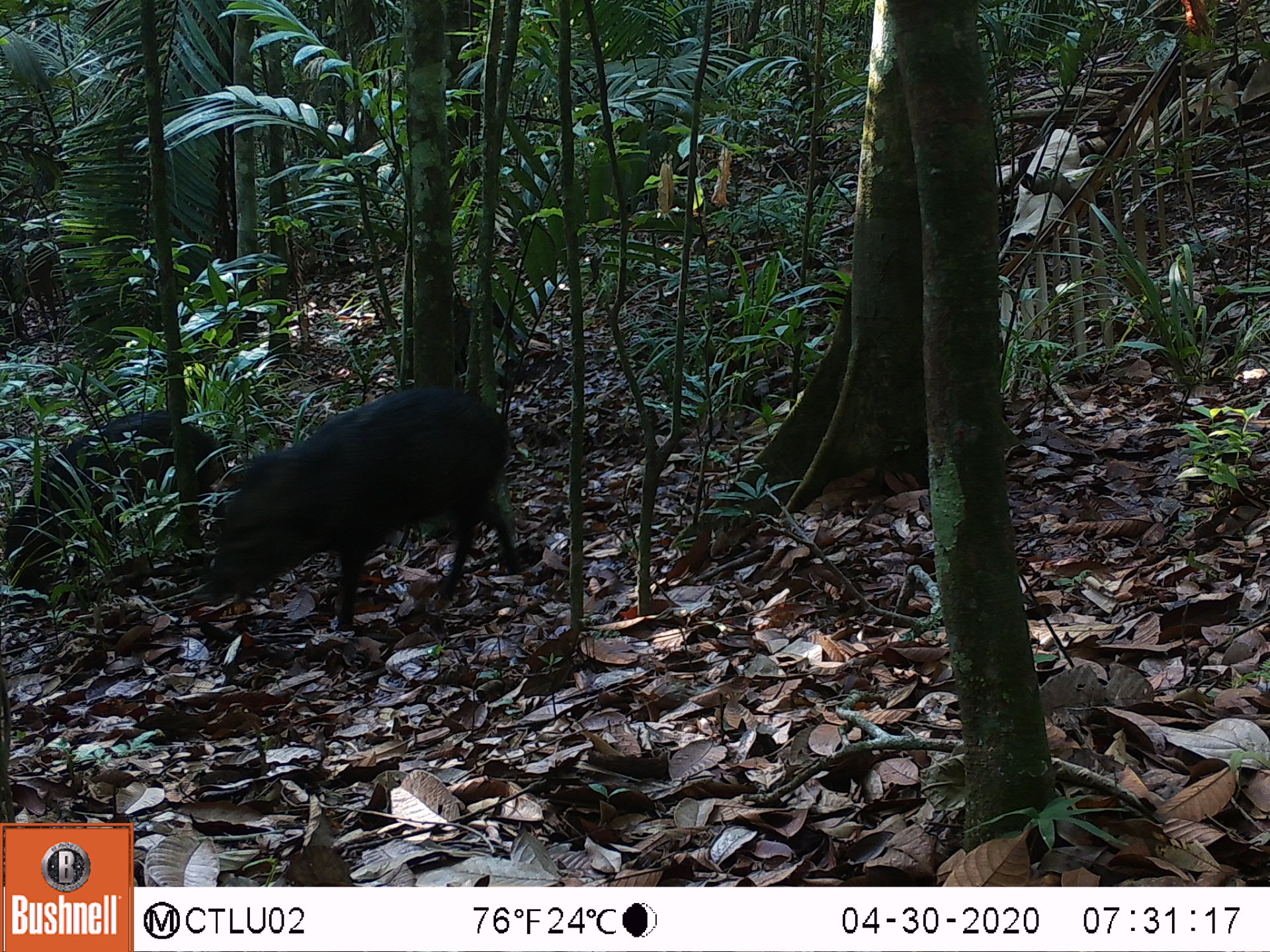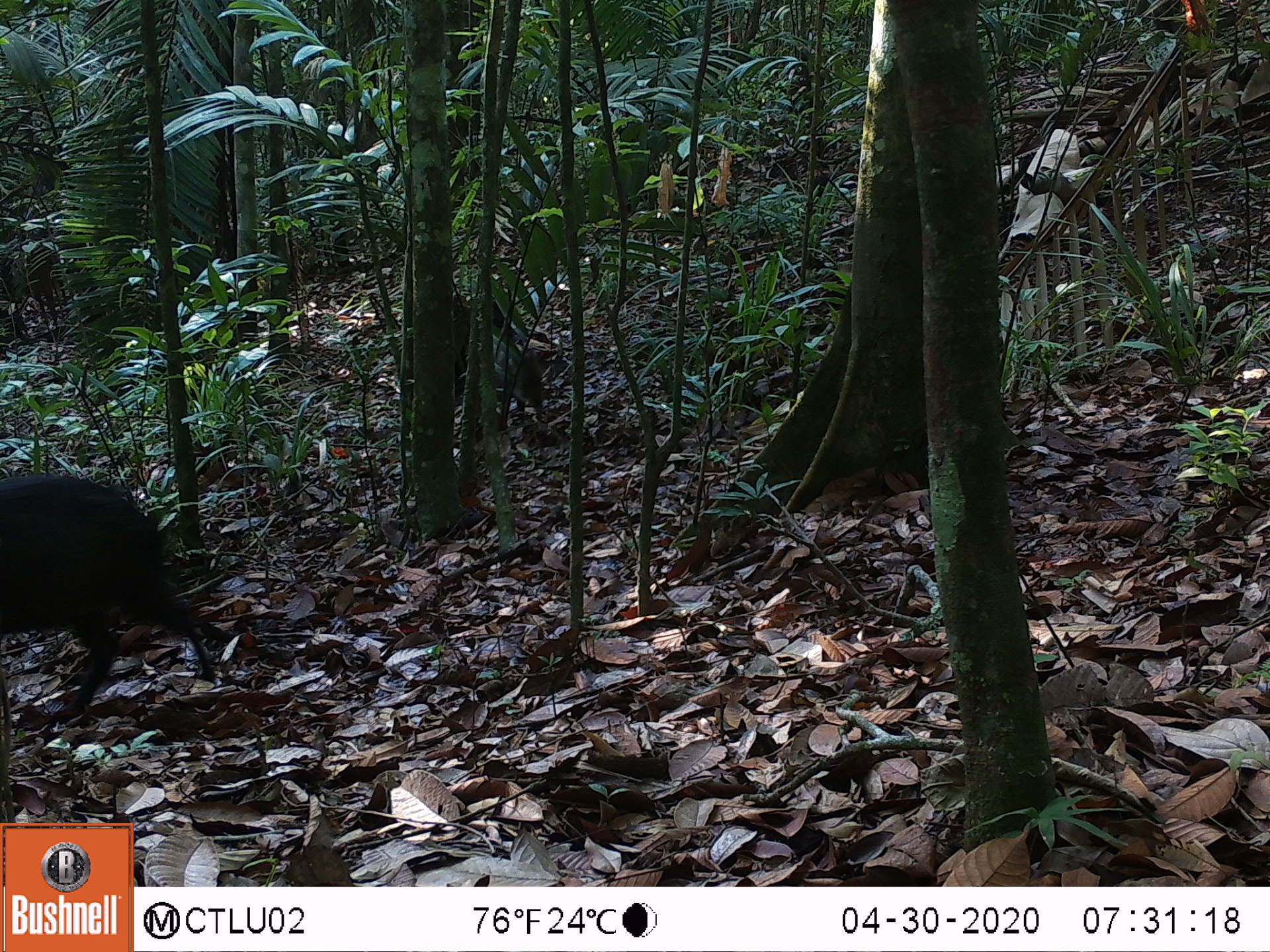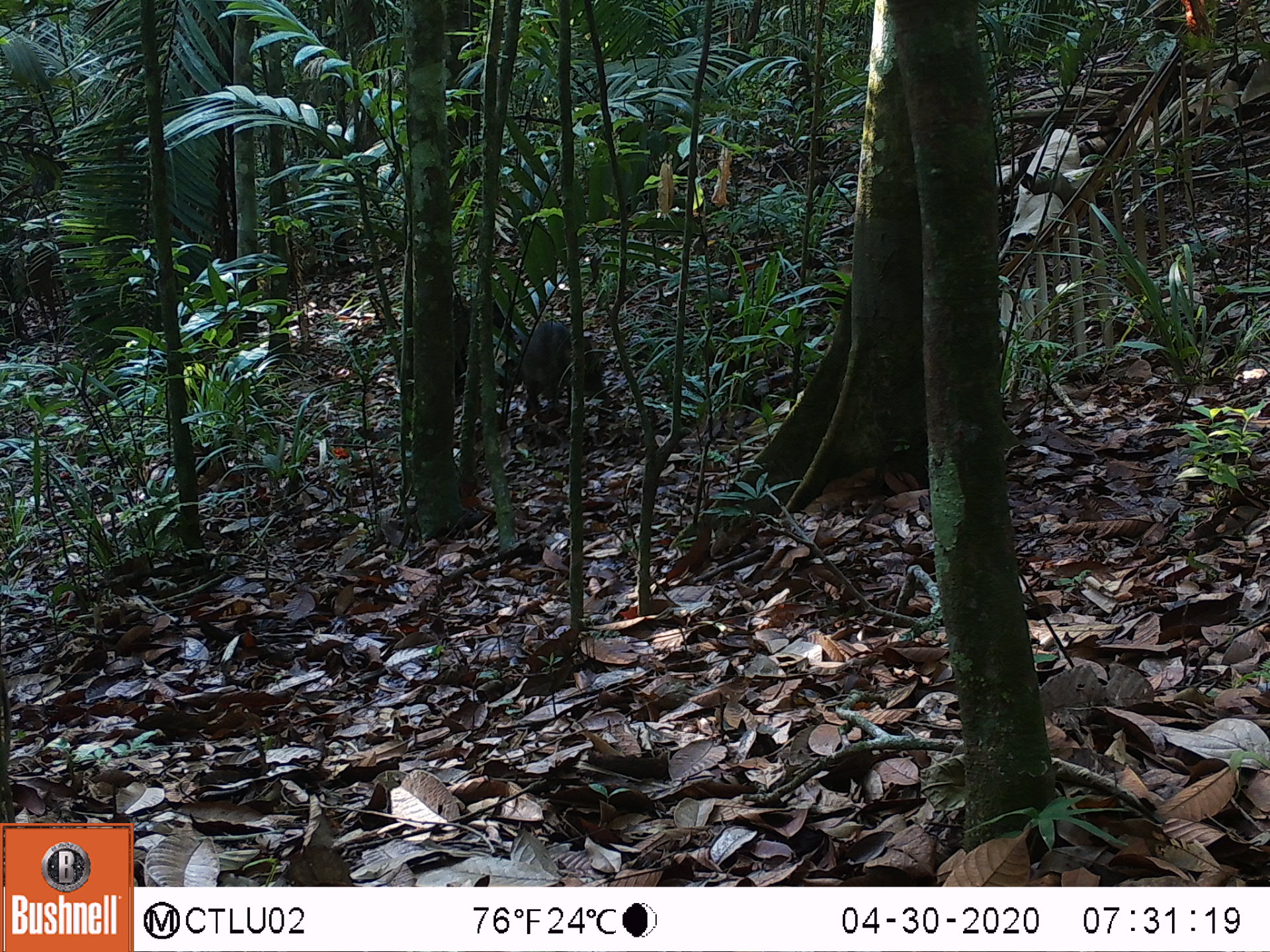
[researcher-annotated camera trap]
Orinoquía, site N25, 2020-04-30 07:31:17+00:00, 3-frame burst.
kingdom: Animalia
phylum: Chordata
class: Mammalia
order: Artiodactyla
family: Tayassuidae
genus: Pecari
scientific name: Pecari tajacu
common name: collared peccary